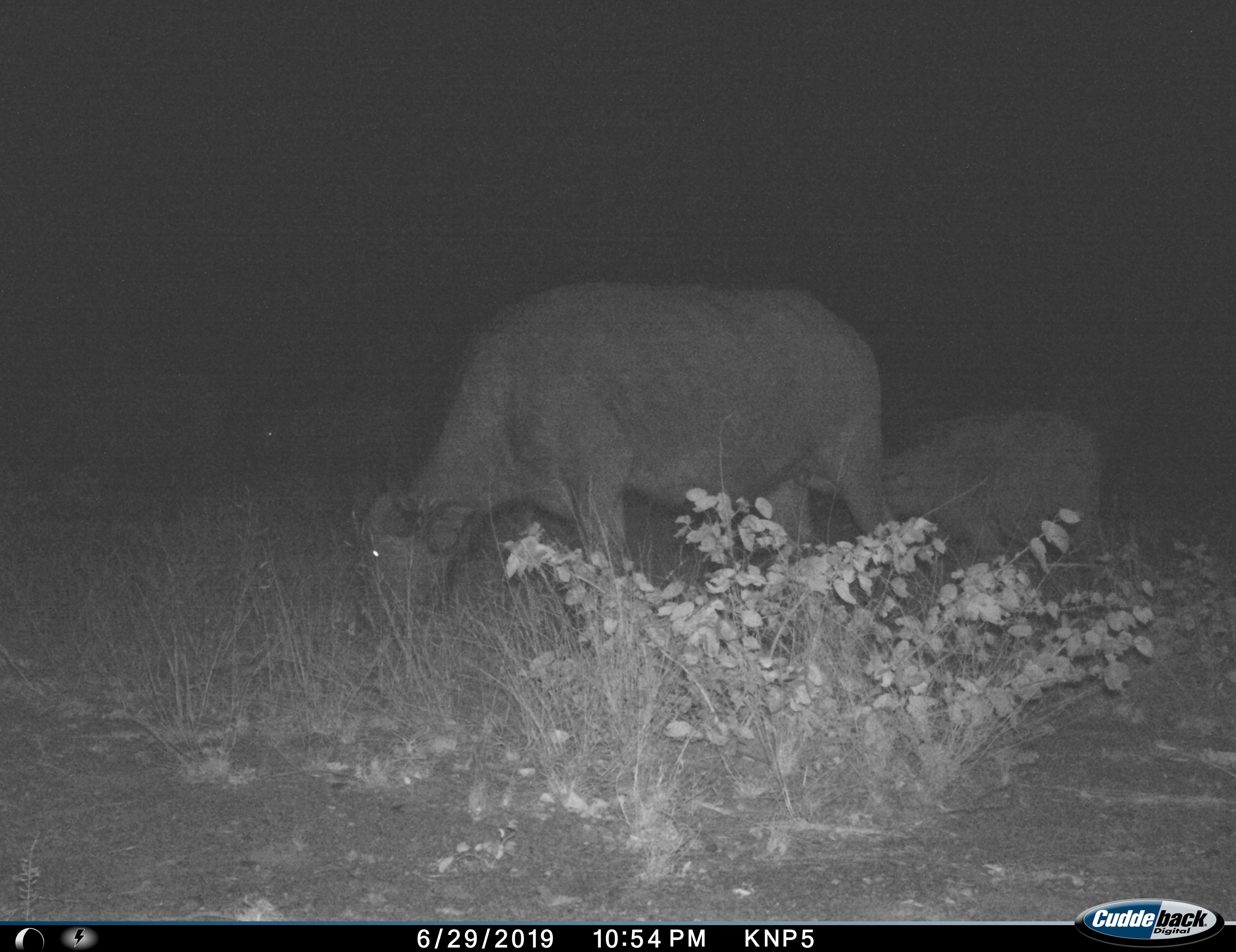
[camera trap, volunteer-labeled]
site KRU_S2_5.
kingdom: Animalia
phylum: Chordata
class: Mammalia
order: Artiodactyla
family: Bovidae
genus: Syncerus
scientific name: Syncerus caffer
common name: african buffalo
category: buffalo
Buffalo (african buffalo) (Syncerus caffer), count 2. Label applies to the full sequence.